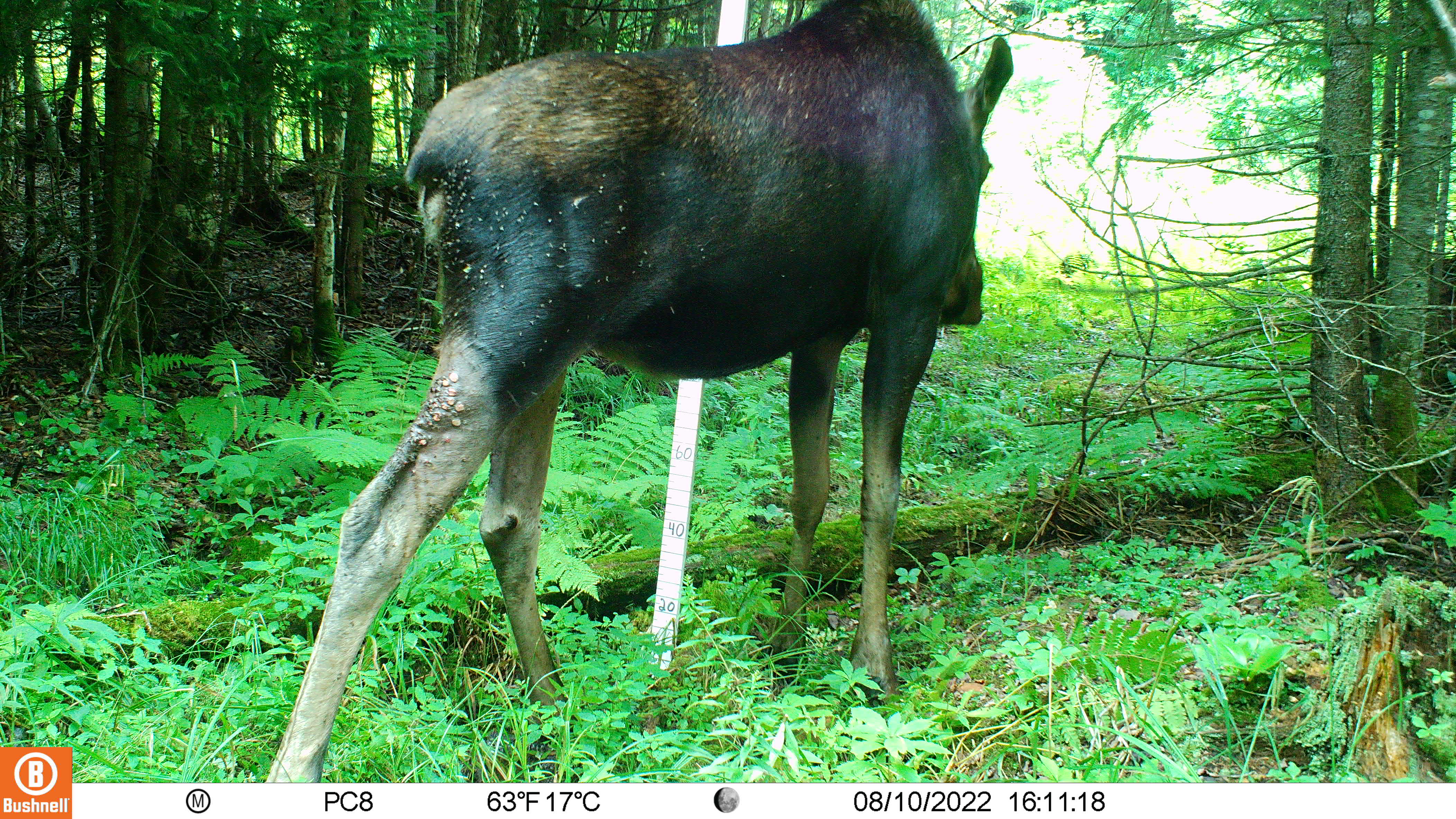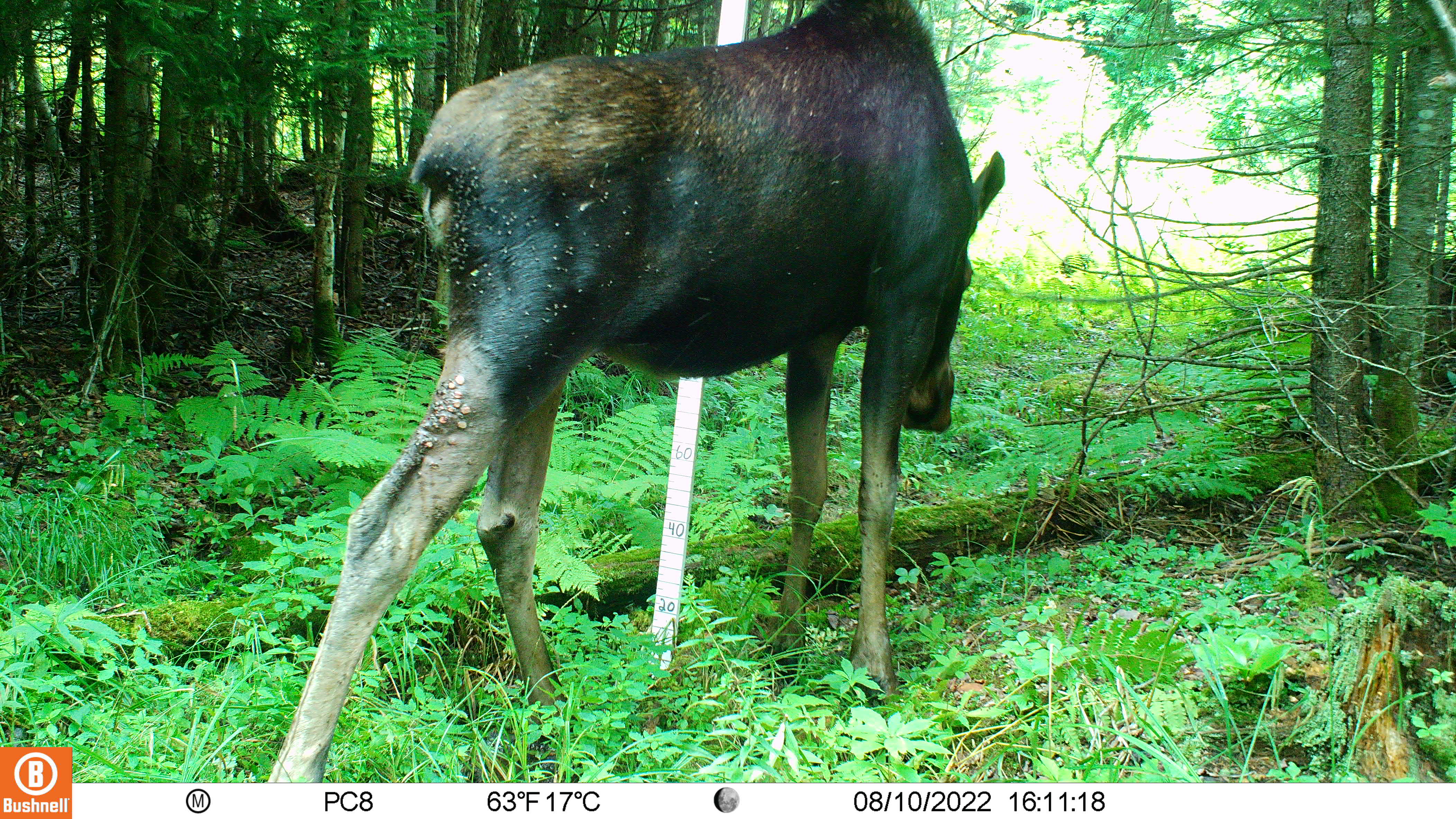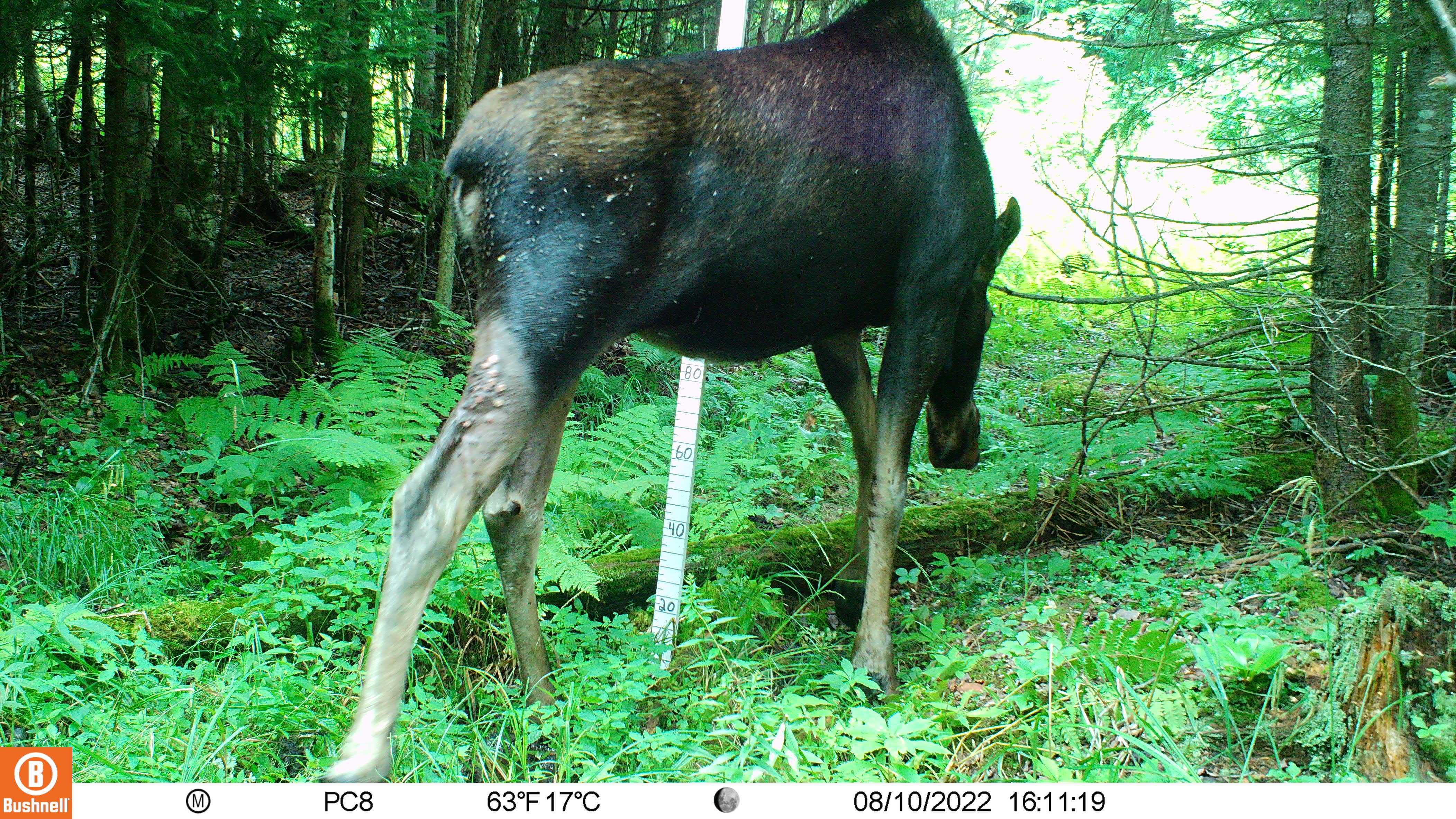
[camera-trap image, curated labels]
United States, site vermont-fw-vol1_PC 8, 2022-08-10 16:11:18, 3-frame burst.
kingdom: Animalia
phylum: Chordata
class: Mammalia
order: Artiodactyla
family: Cervidae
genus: Alces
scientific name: Alces alces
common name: moose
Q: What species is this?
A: Moose (Alces alces).